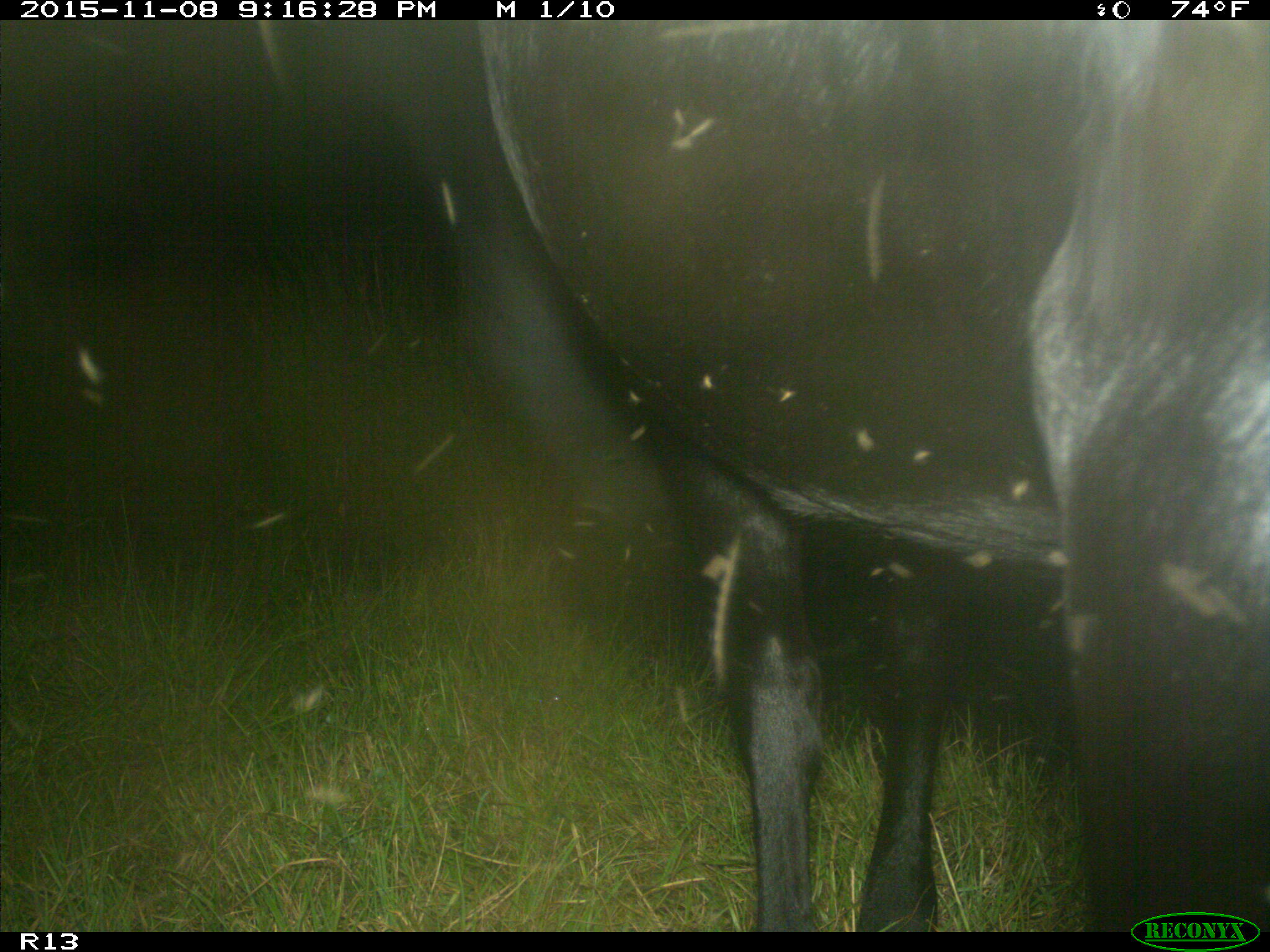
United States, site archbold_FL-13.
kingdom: Animalia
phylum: Chordata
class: Mammalia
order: Artiodactyla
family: Bovidae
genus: Bos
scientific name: Bos taurus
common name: domestic cow